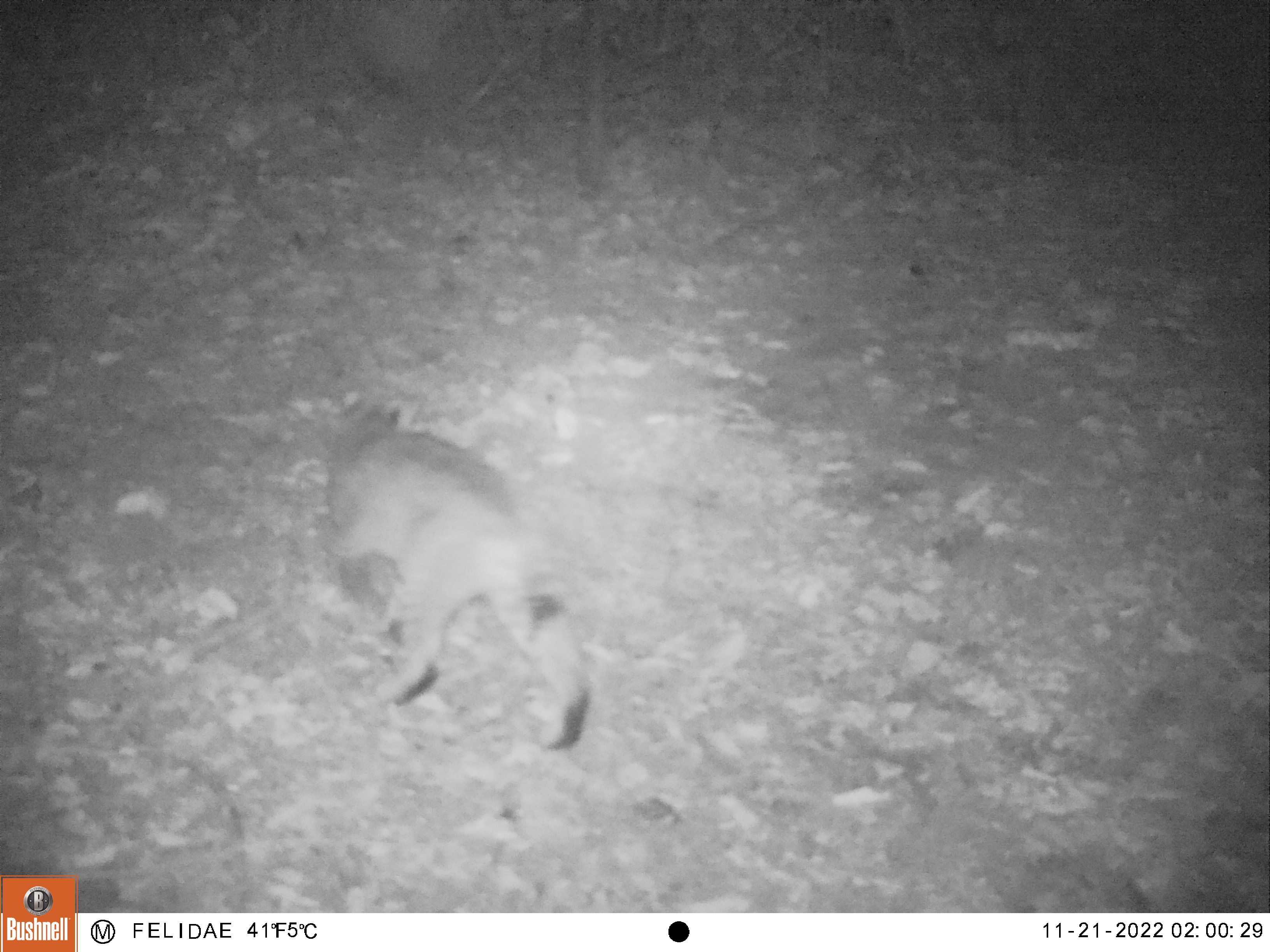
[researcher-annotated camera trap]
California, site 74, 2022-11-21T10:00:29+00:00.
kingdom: Animalia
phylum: Chordata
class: Mammalia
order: Carnivora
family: Felidae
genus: Lynx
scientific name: Lynx rufus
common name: bobcat